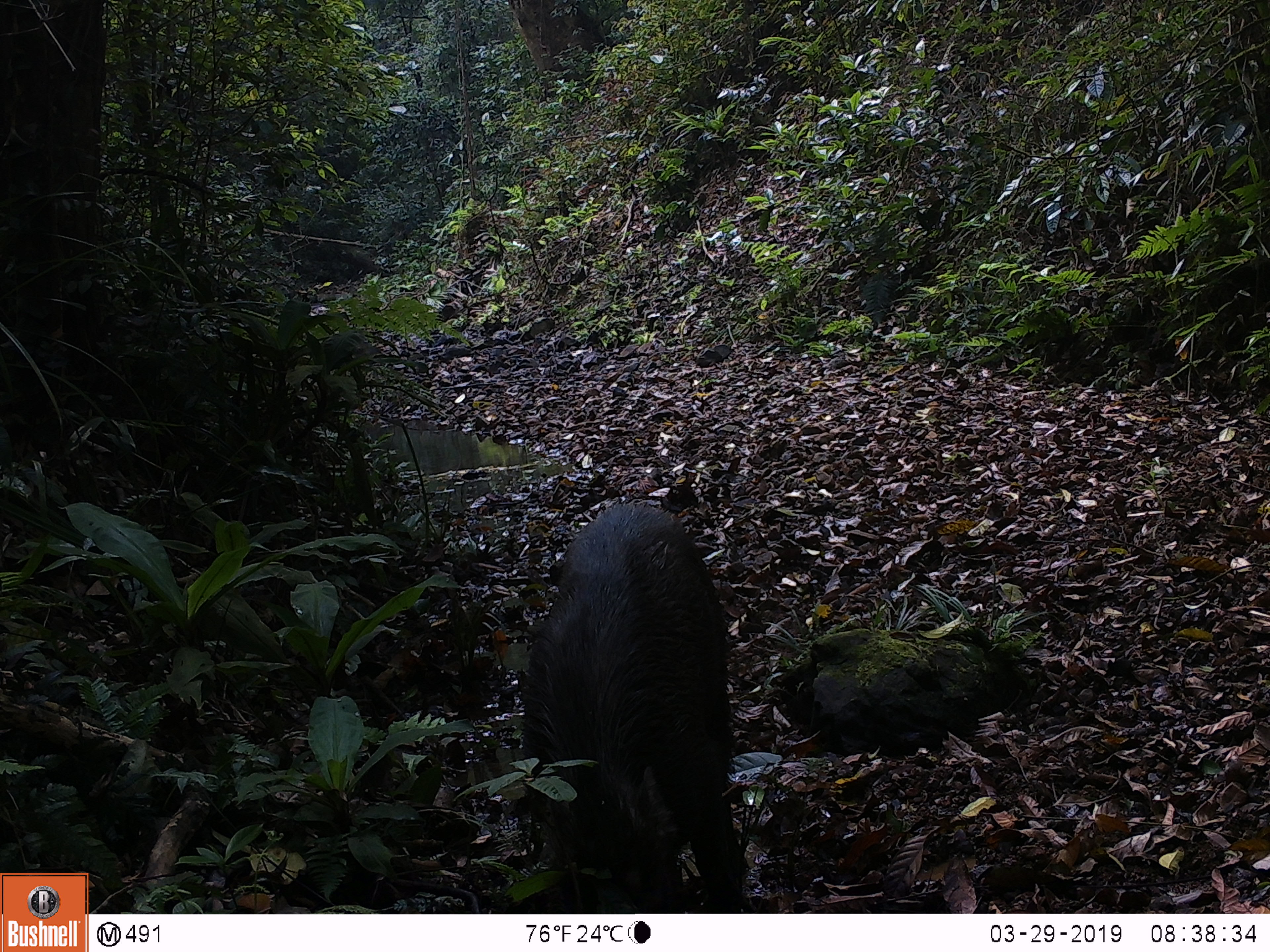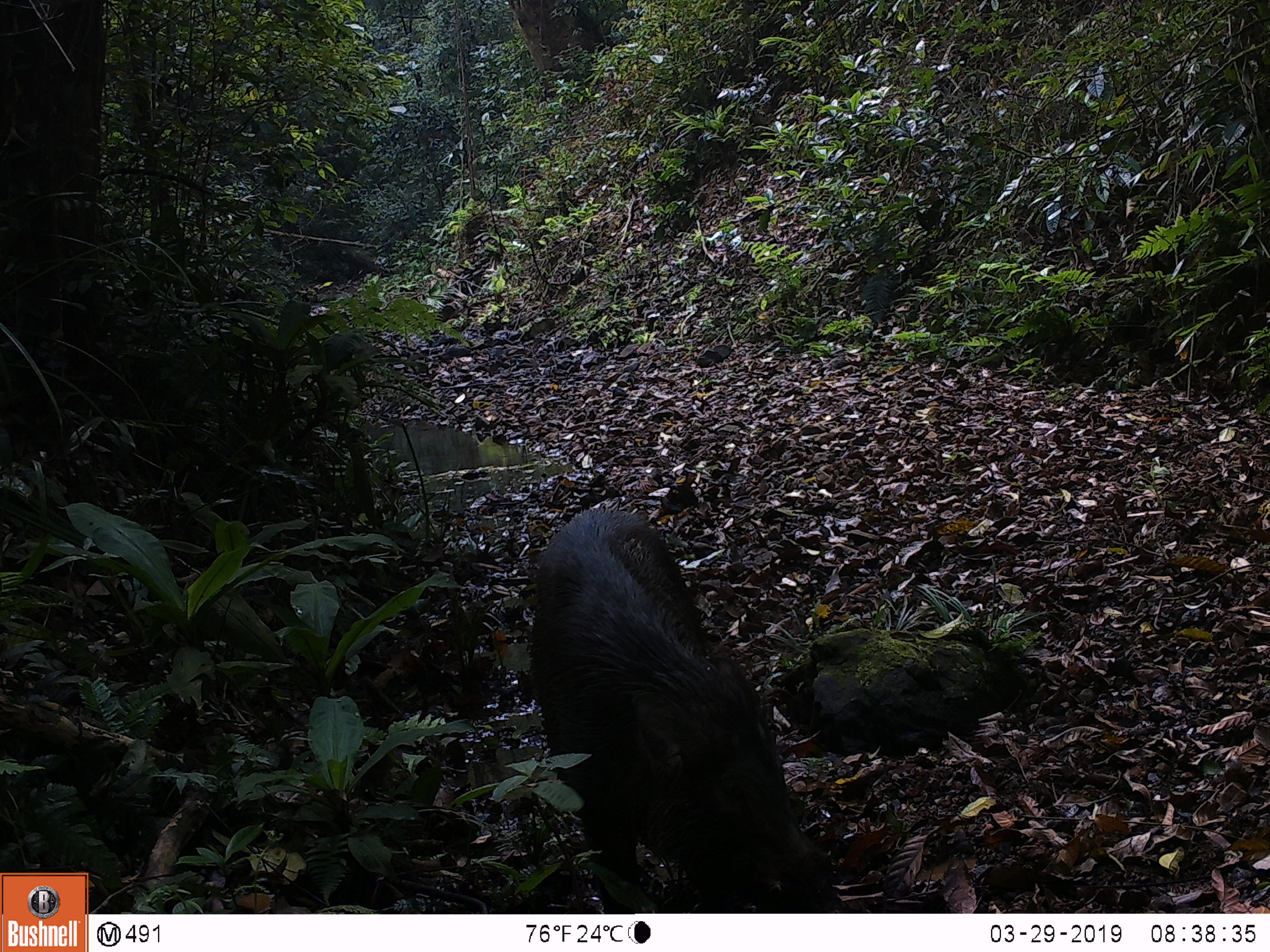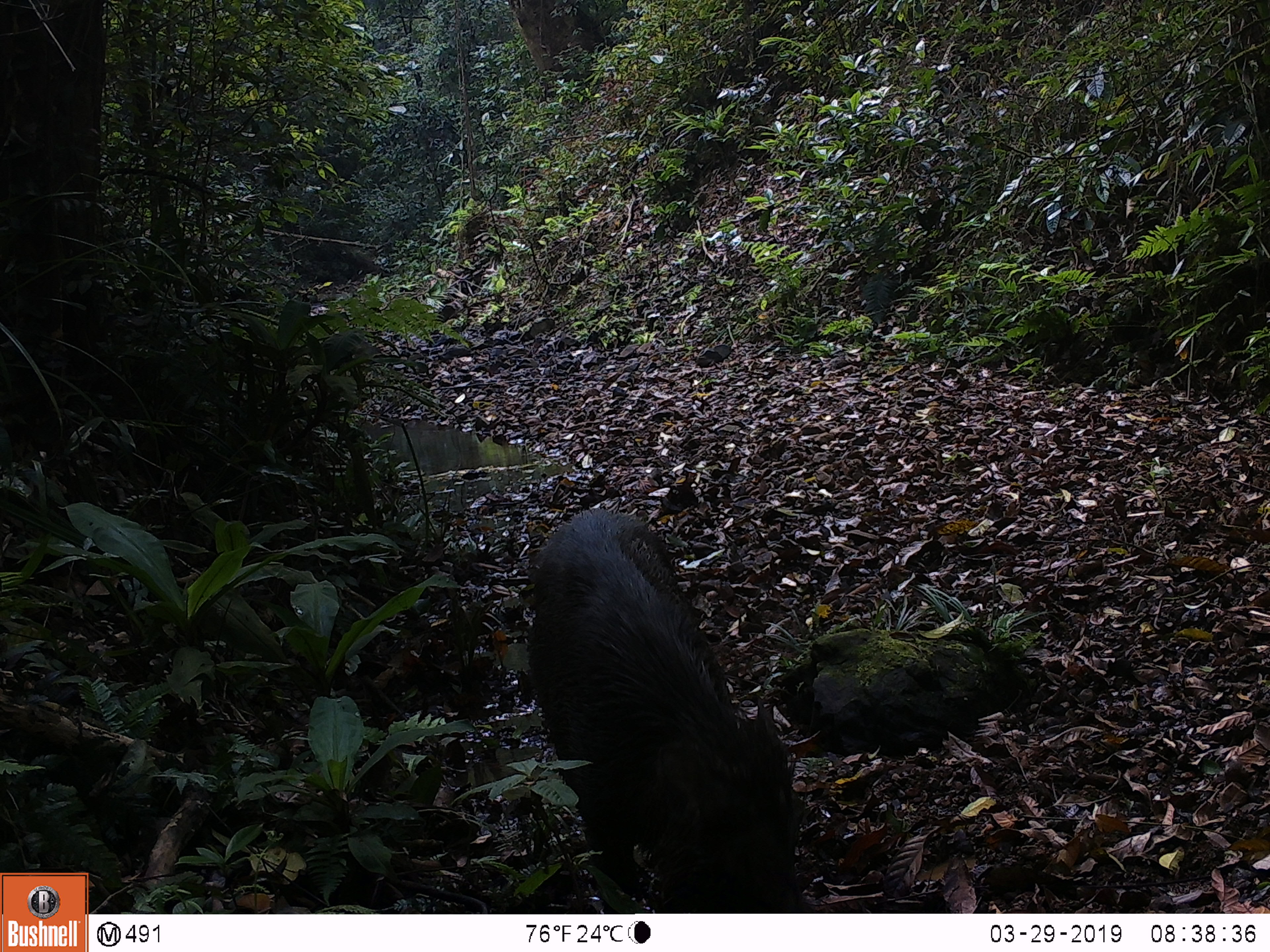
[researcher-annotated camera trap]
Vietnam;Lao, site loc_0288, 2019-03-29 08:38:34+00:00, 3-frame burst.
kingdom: Animalia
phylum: Chordata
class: Mammalia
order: Artiodactyla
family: Suidae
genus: Sus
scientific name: Sus scrofa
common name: eurasian wild pig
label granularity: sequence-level